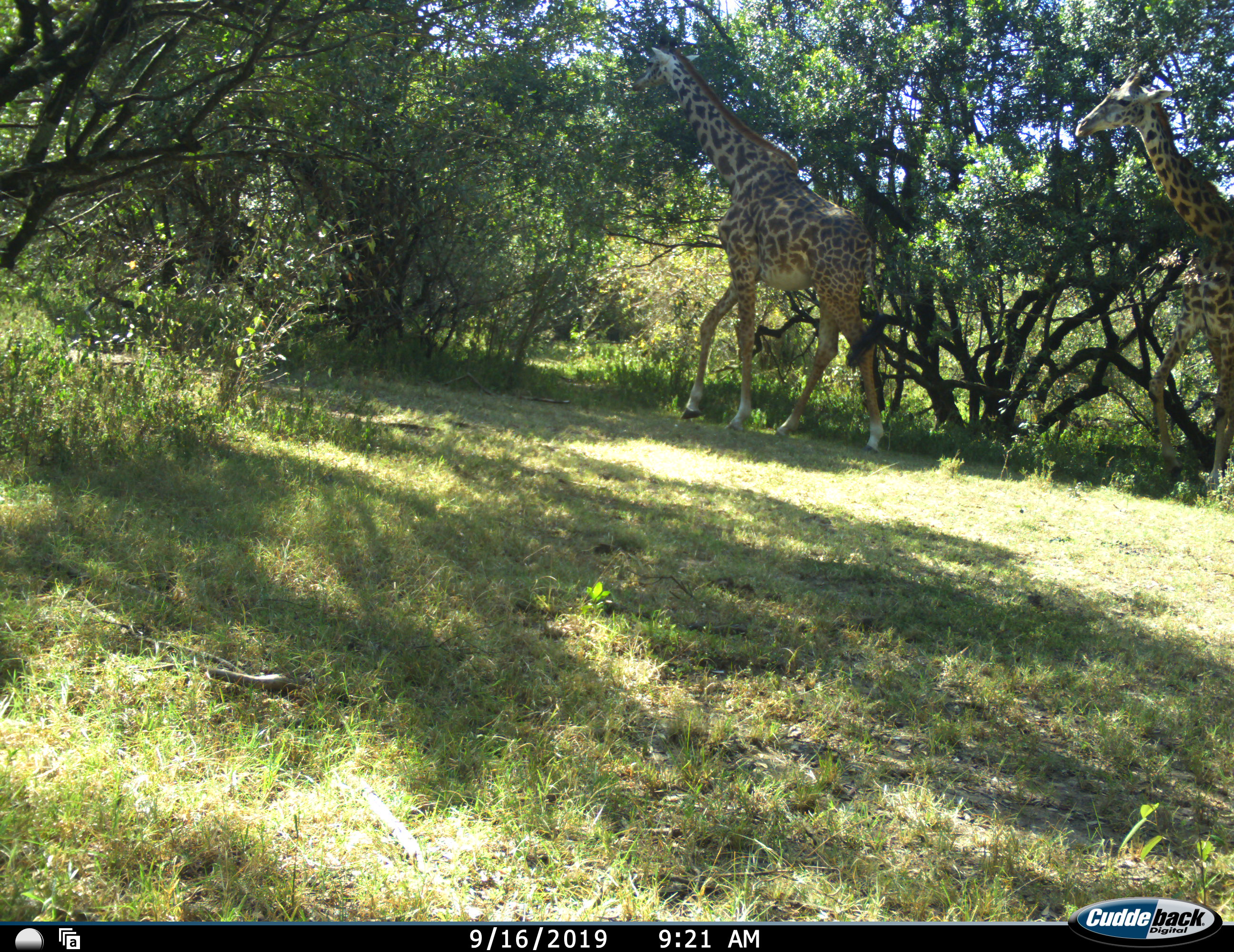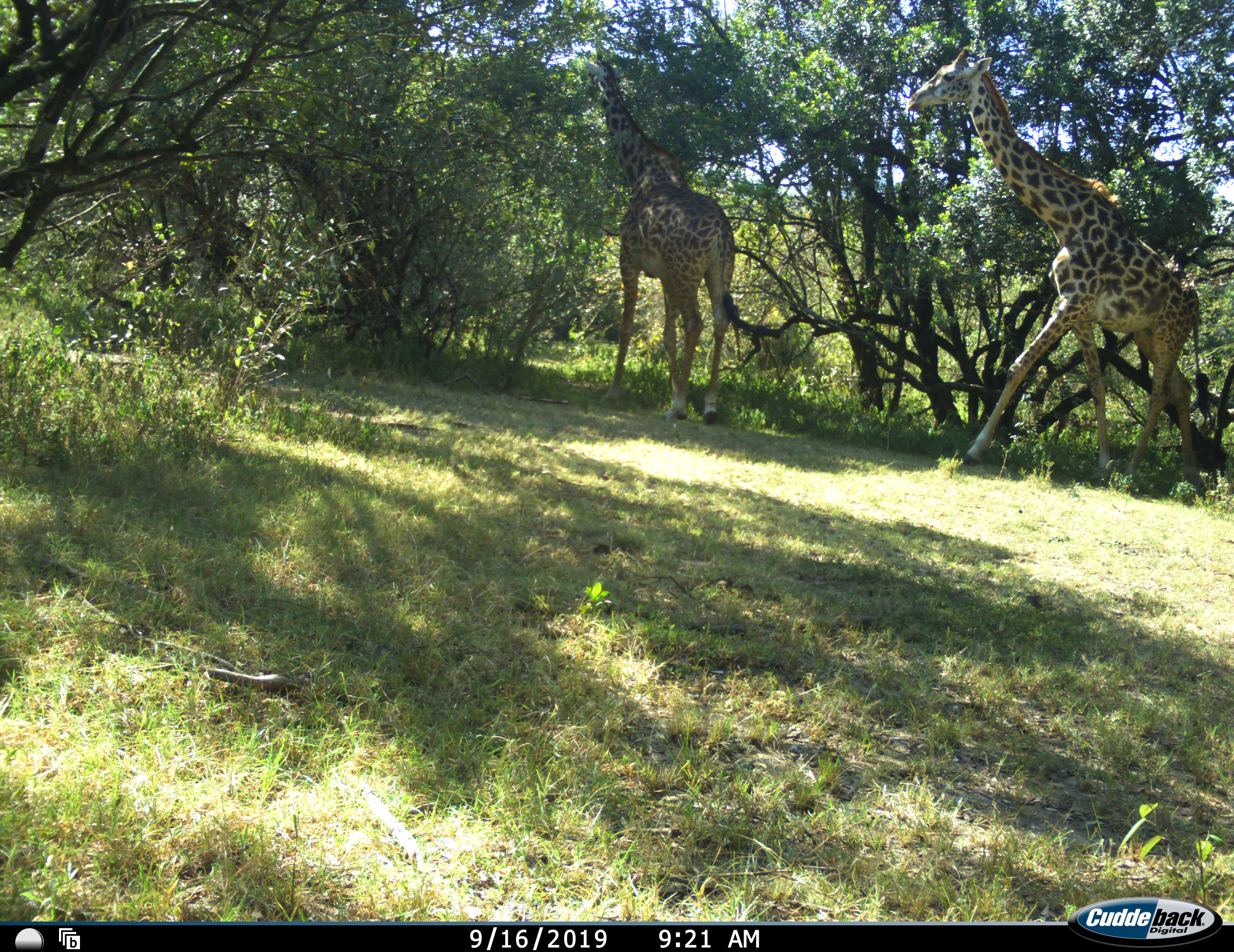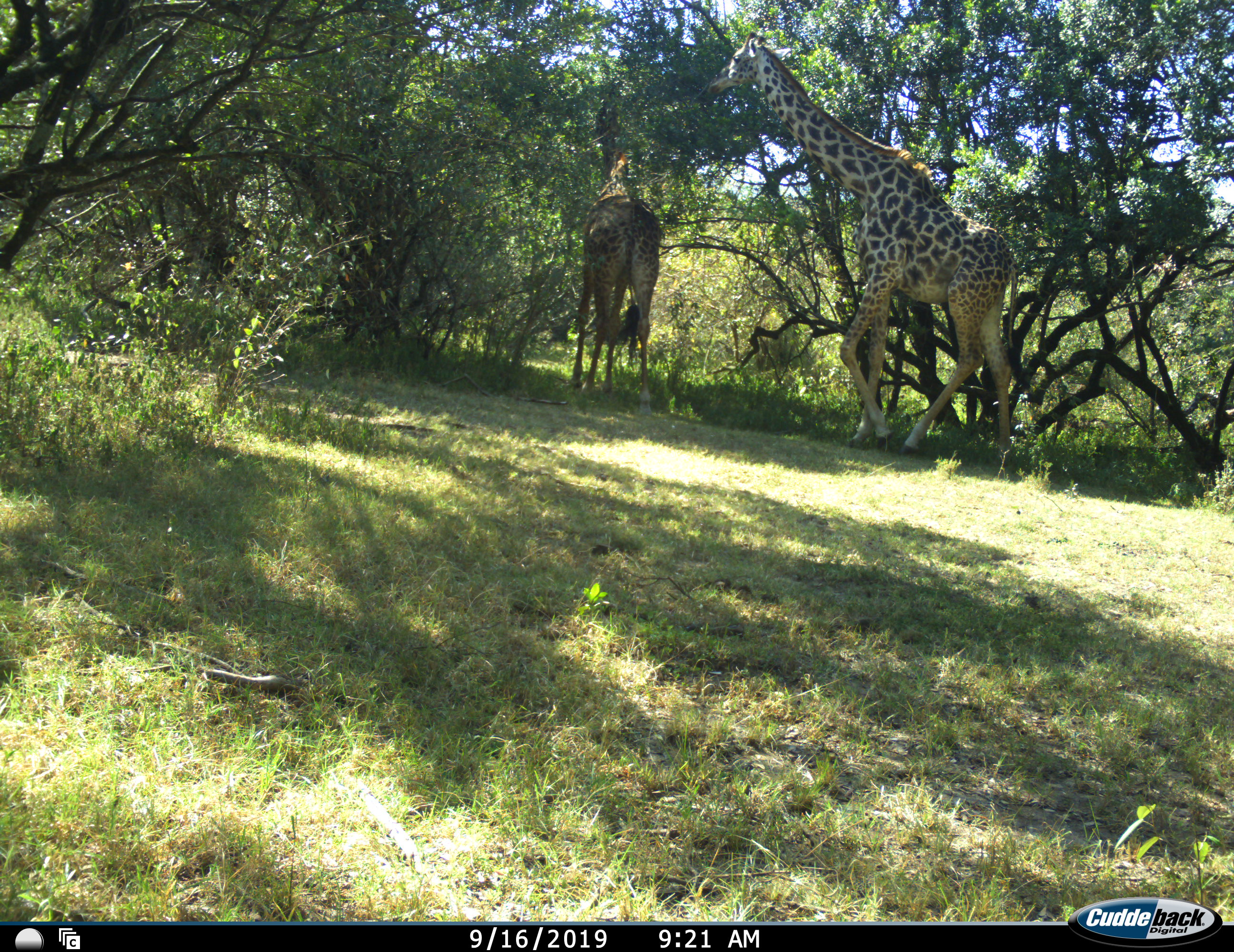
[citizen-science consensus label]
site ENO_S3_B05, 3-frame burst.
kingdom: Animalia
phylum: Chordata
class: Mammalia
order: Artiodactyla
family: Giraffidae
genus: Giraffa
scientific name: Giraffa camelopardalis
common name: giraffe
Giraffe (Giraffa camelopardalis), count 2. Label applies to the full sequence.